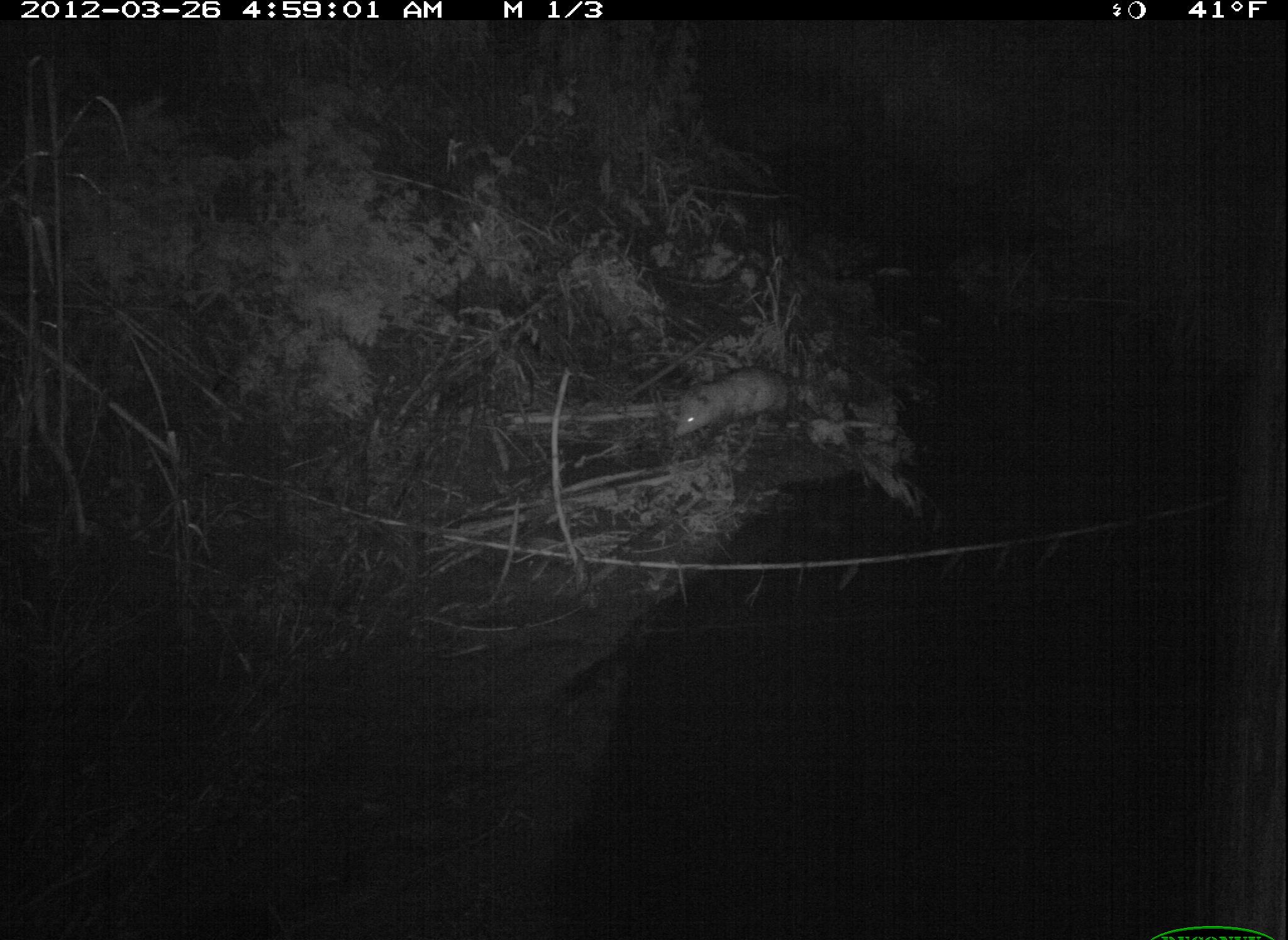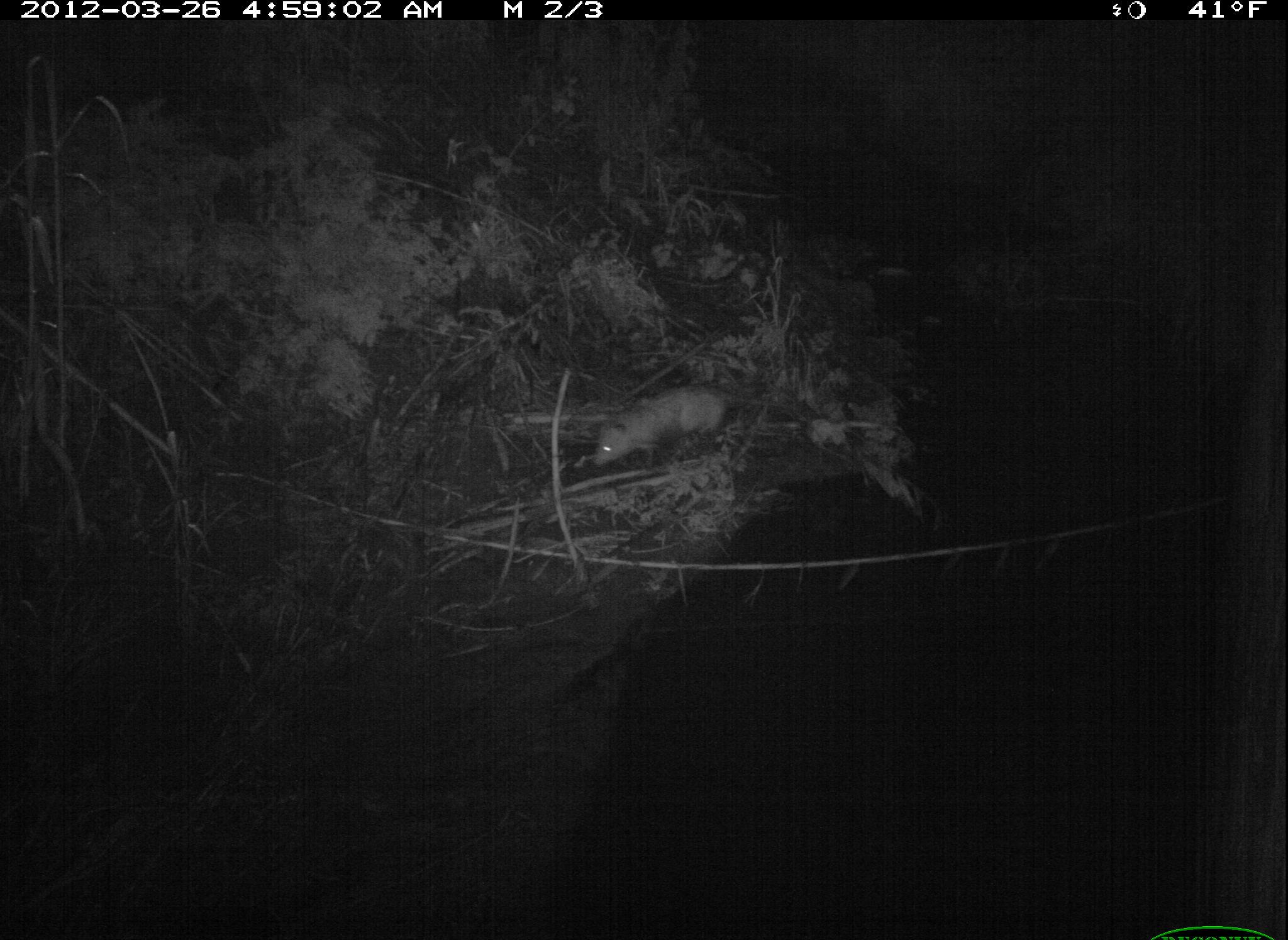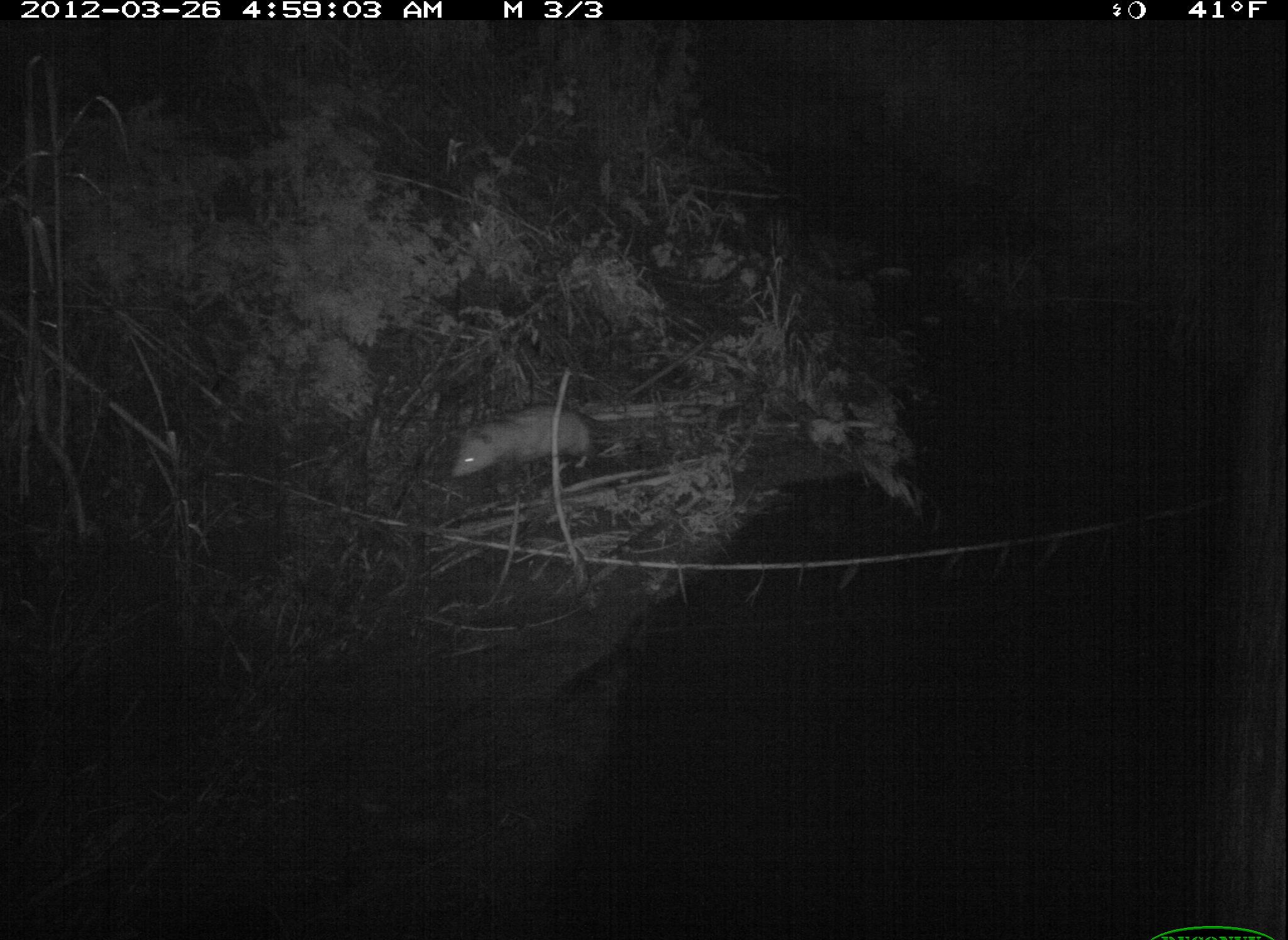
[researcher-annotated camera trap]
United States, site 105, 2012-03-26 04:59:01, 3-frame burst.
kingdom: Animalia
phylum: Chordata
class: Mammalia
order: Didelphimorphia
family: Didelphidae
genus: Didelphis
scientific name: Didelphis virginiana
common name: virginia opossum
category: opossum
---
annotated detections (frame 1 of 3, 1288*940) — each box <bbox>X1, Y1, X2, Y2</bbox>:
opossum: <bbox>658, 351, 826, 454</bbox>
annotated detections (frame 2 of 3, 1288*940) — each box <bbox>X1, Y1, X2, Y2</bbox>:
opossum: <bbox>583, 364, 773, 494</bbox>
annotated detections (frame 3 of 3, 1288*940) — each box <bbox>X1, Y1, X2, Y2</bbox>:
opossum: <bbox>441, 398, 647, 494</bbox>